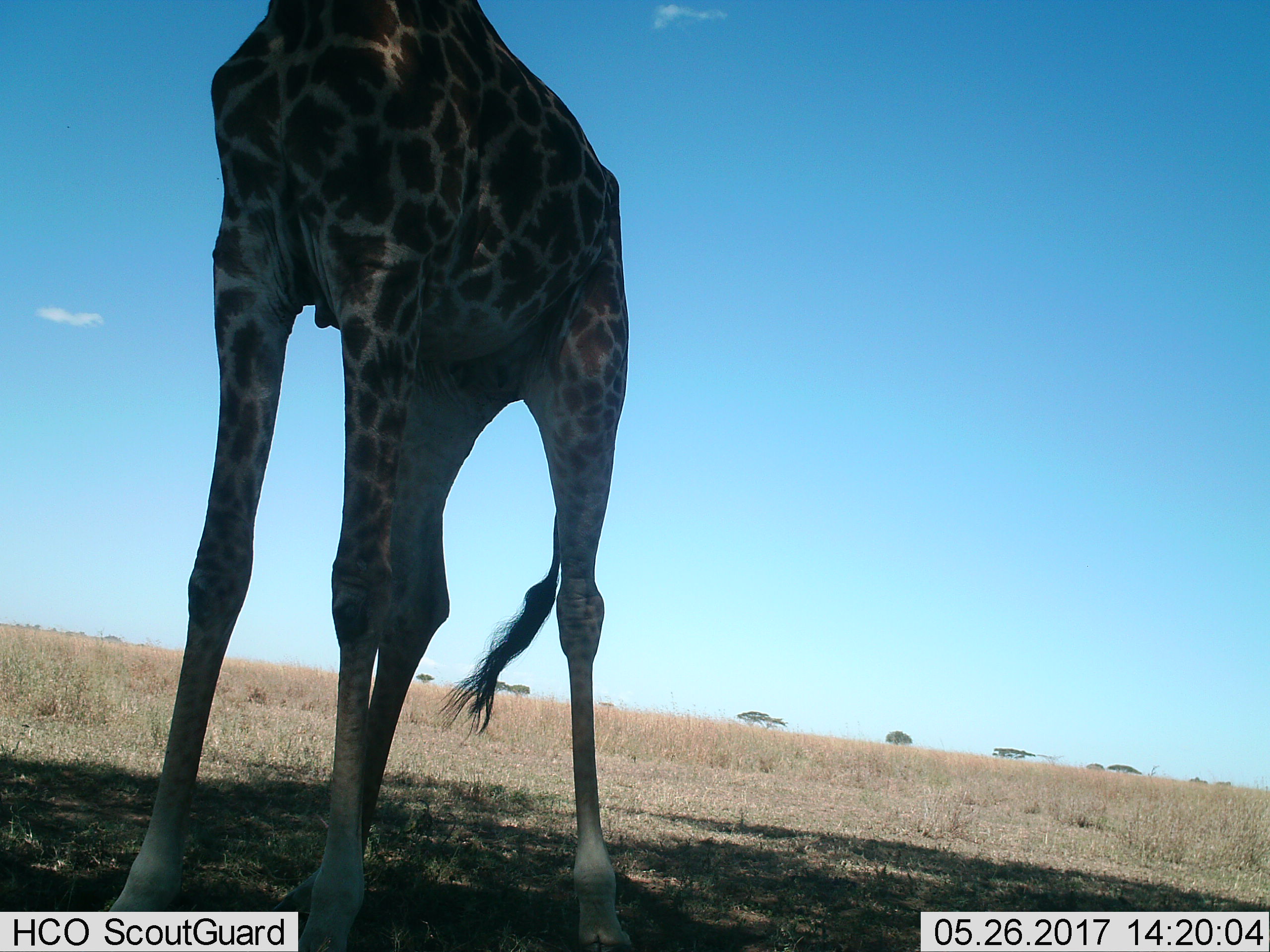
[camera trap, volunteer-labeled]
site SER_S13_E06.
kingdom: Animalia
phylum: Chordata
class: Mammalia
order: Artiodactyla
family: Giraffidae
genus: Giraffa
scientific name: Giraffa camelopardalis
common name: giraffe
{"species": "giraffe (Giraffa camelopardalis)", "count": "1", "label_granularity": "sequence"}